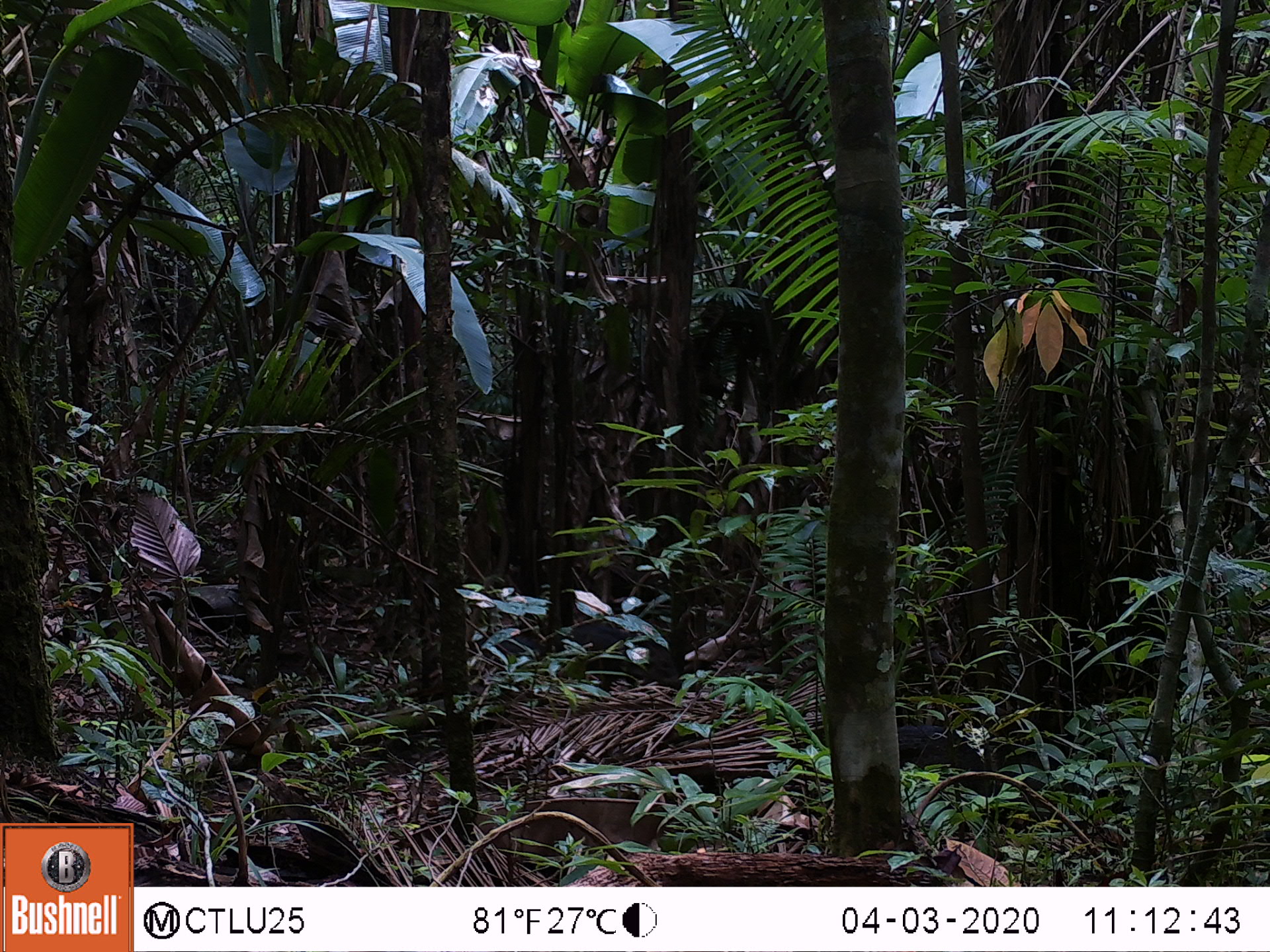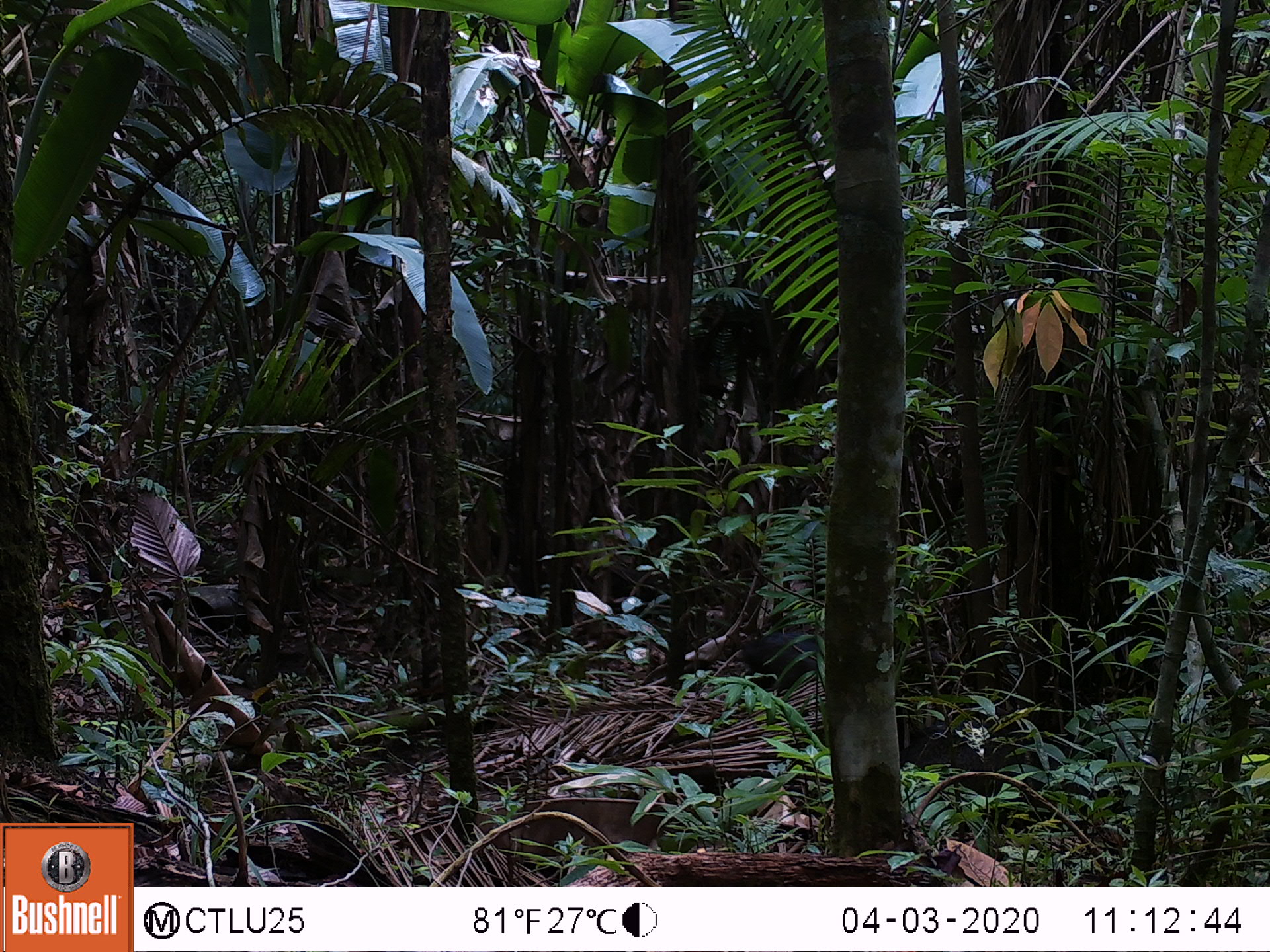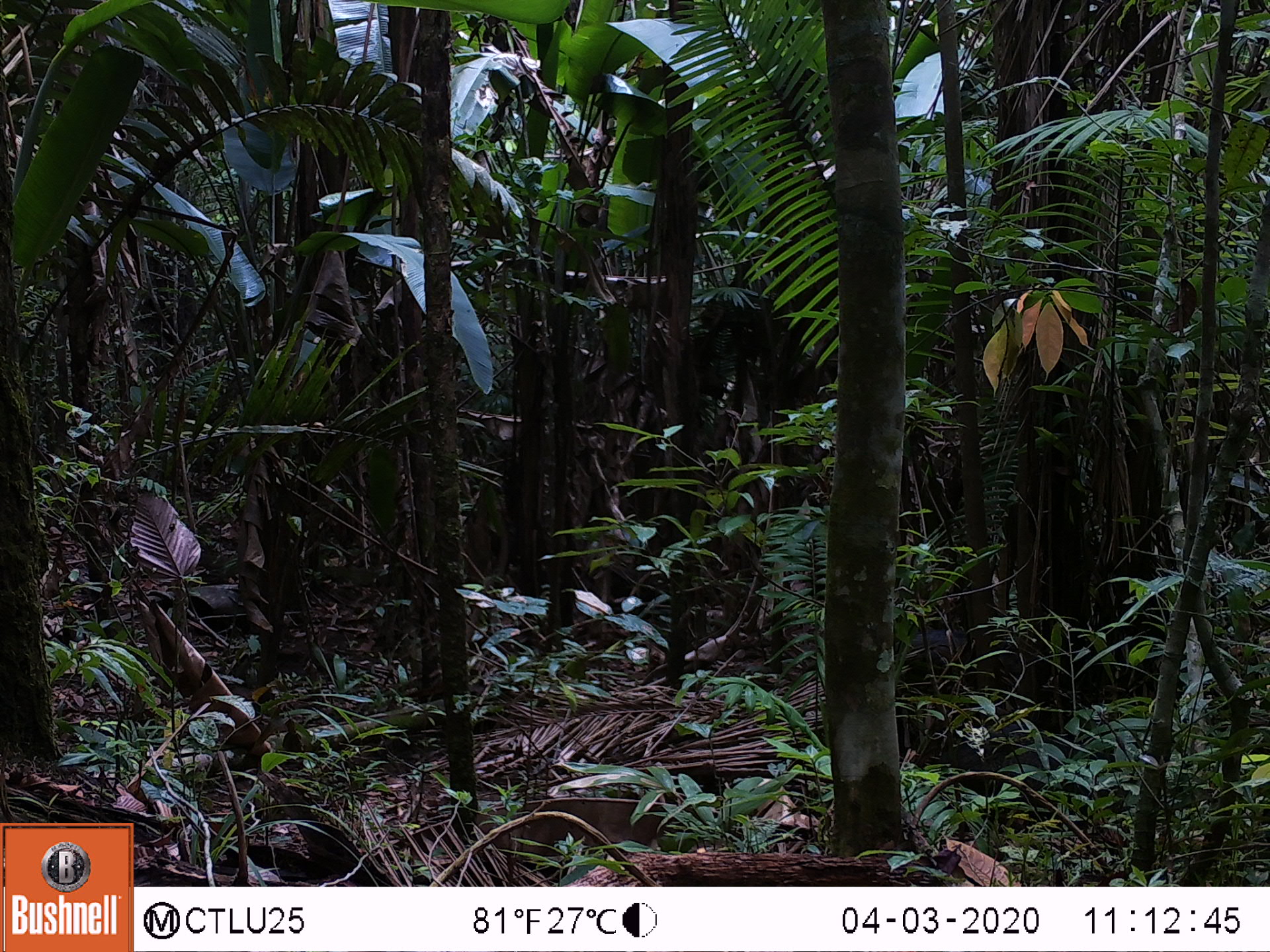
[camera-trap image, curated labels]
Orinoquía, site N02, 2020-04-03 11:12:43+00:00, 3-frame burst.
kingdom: Animalia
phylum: Chordata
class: Mammalia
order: Artiodactyla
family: Tayassuidae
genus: Pecari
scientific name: Pecari tajacu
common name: collared peccary